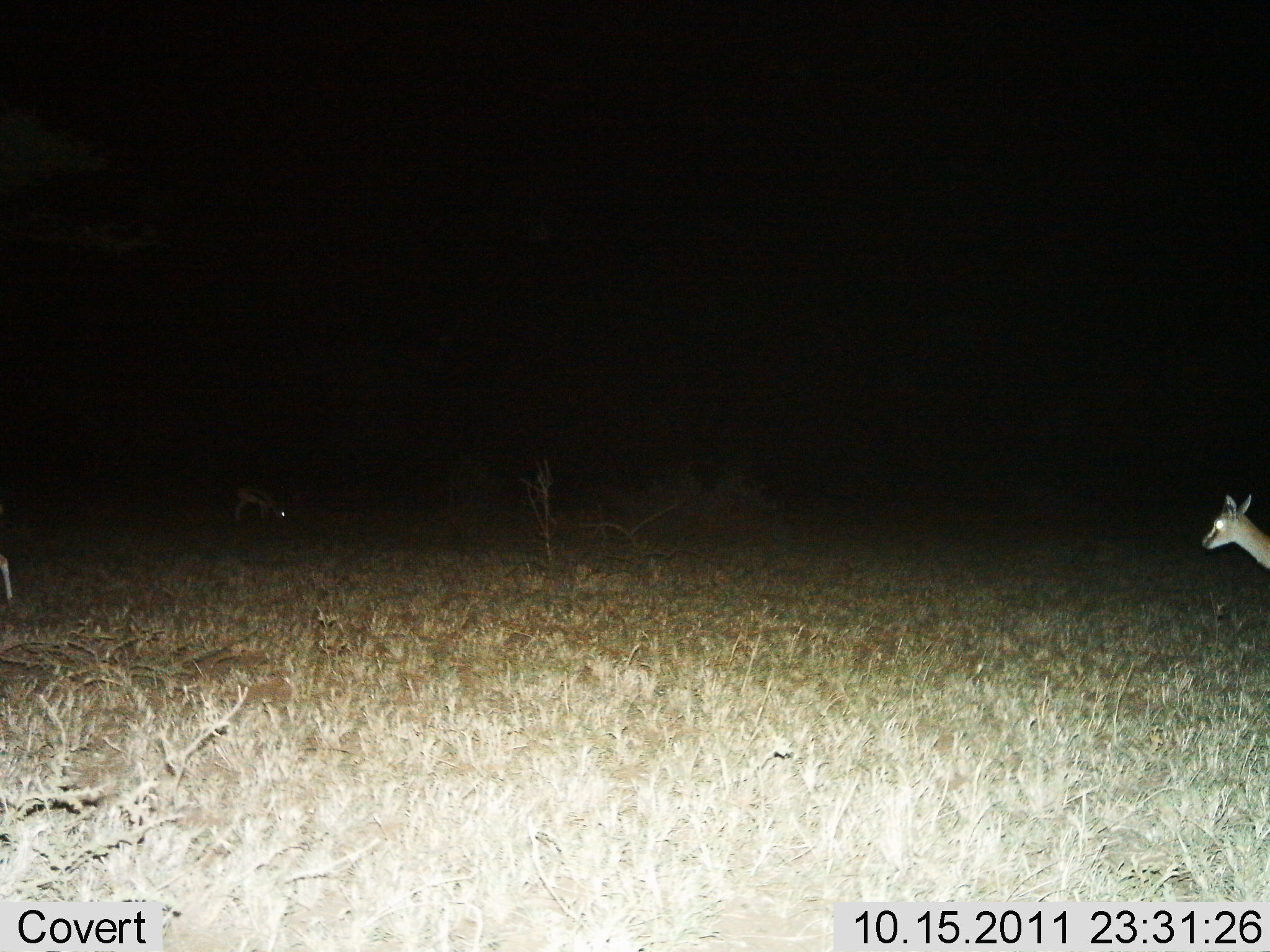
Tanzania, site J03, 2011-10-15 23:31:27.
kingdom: Animalia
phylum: Chordata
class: Mammalia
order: Artiodactyla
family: Bovidae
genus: Eudorcas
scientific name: Eudorcas thomsonii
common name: thomson's gazelle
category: gazellethomsons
Gazellethomsons (thomson's gazelle) (Eudorcas thomsonii), count 2. Behavior (volunteer vote fractions): standing 92%, resting 0%, moving 8%, interacting 0%. Young present (vote fraction): 0%. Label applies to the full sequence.